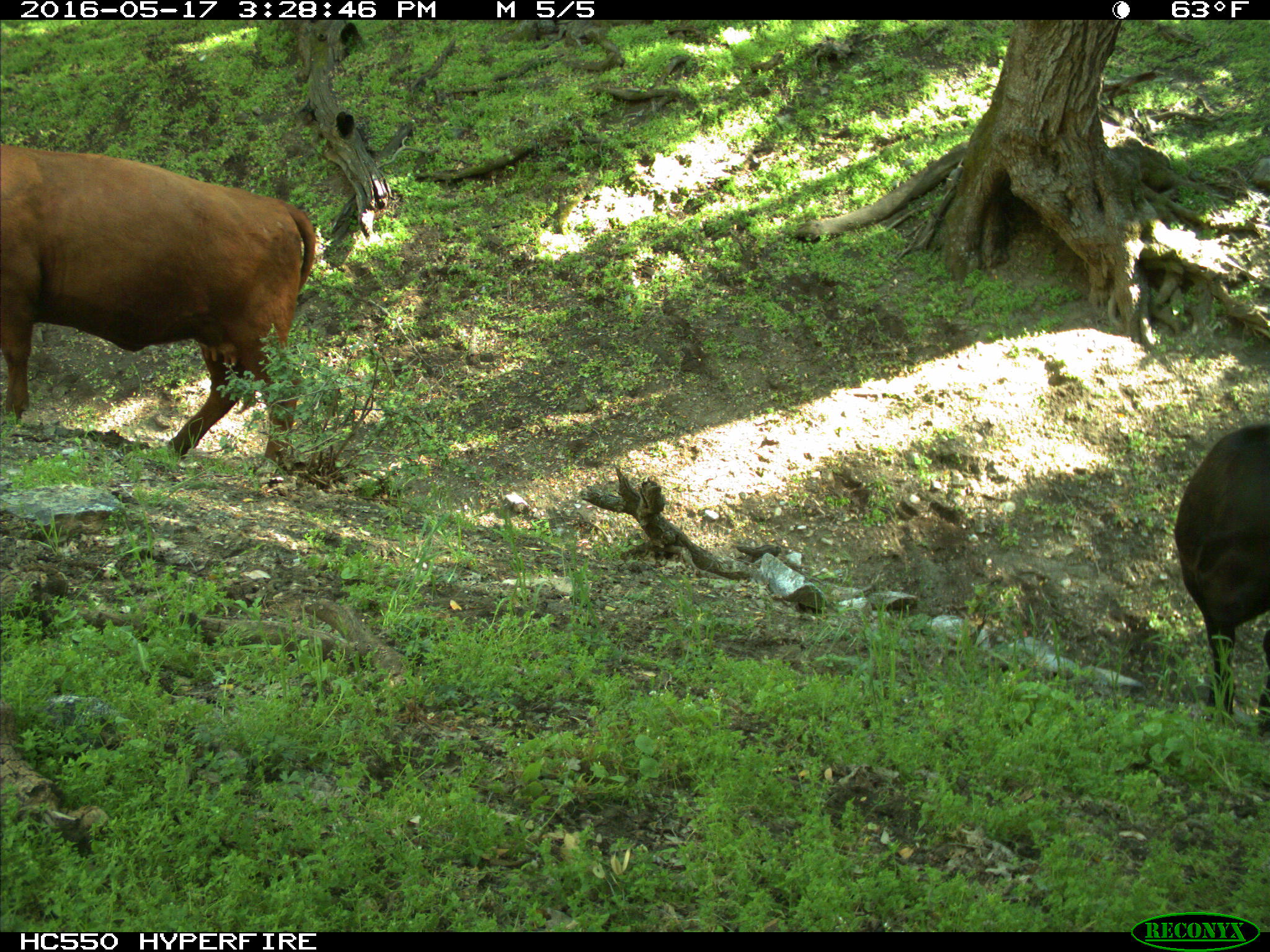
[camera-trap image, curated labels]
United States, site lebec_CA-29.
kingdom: Animalia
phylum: Chordata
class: Mammalia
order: Artiodactyla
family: Bovidae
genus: Bos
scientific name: Bos taurus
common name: domestic cow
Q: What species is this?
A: Bos taurus (domestic cow).